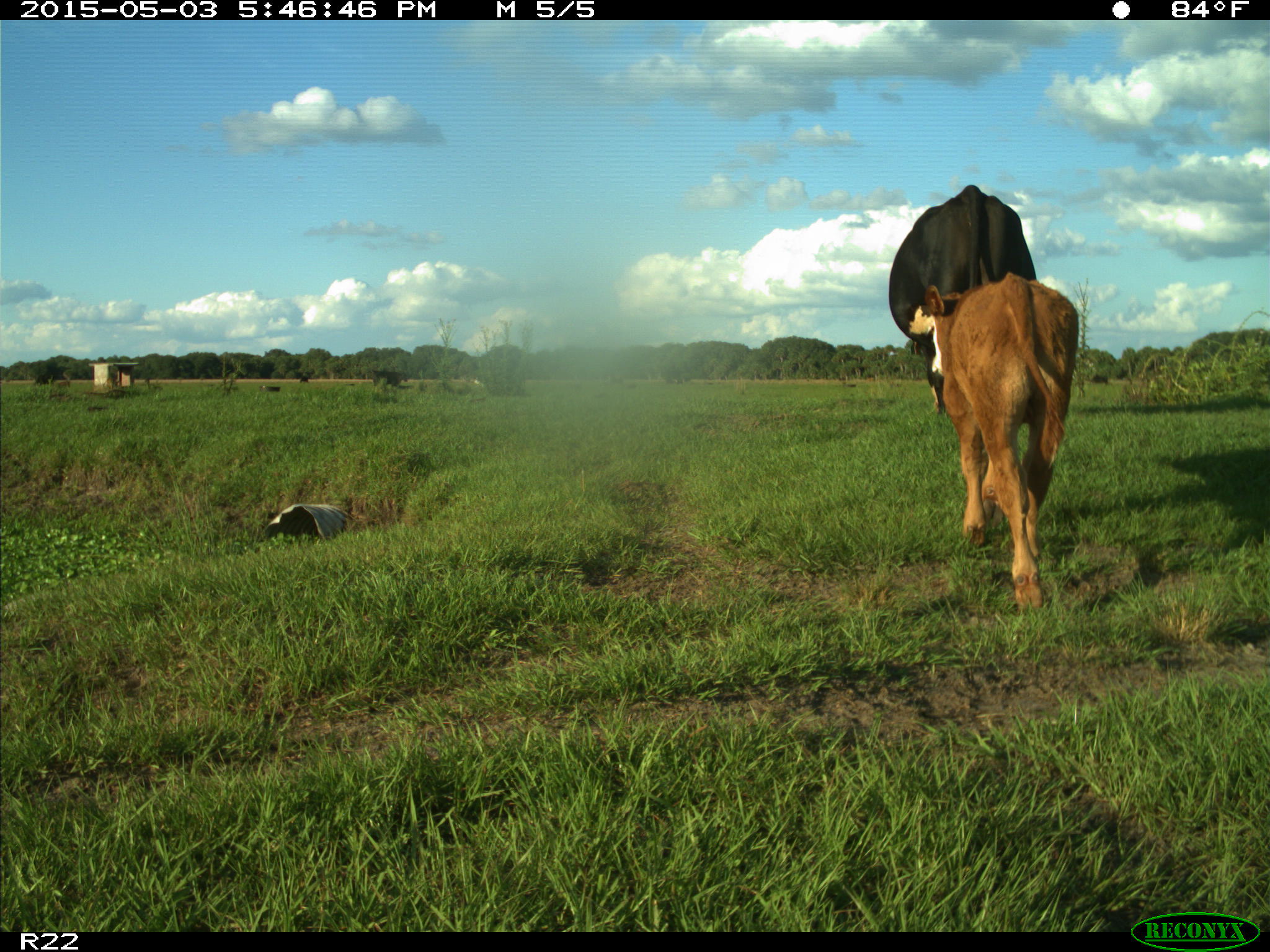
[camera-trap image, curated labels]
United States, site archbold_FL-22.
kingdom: Animalia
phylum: Chordata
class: Mammalia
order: Artiodactyla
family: Bovidae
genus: Bos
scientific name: Bos taurus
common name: domestic cow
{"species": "Bos taurus (domestic cow)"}